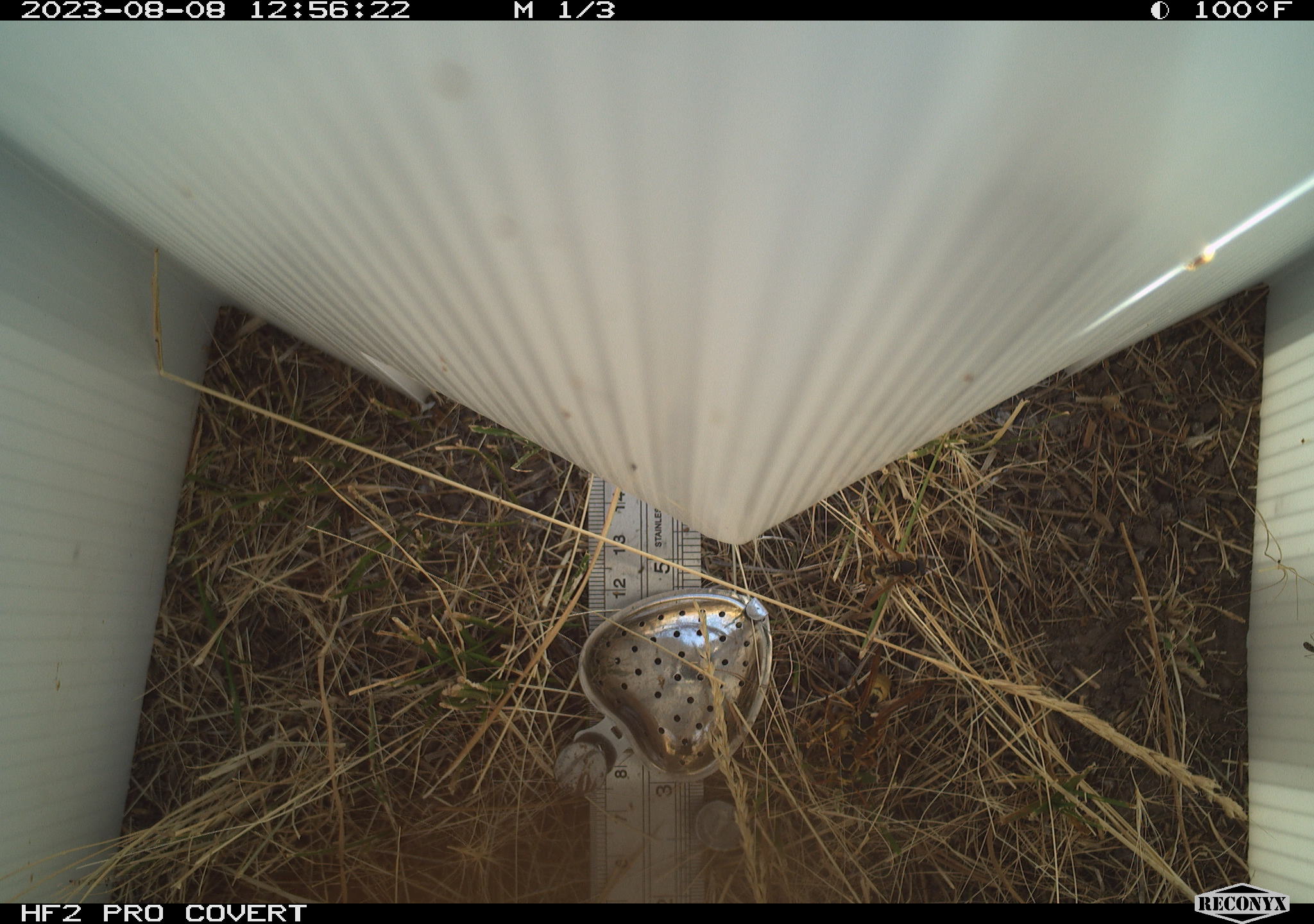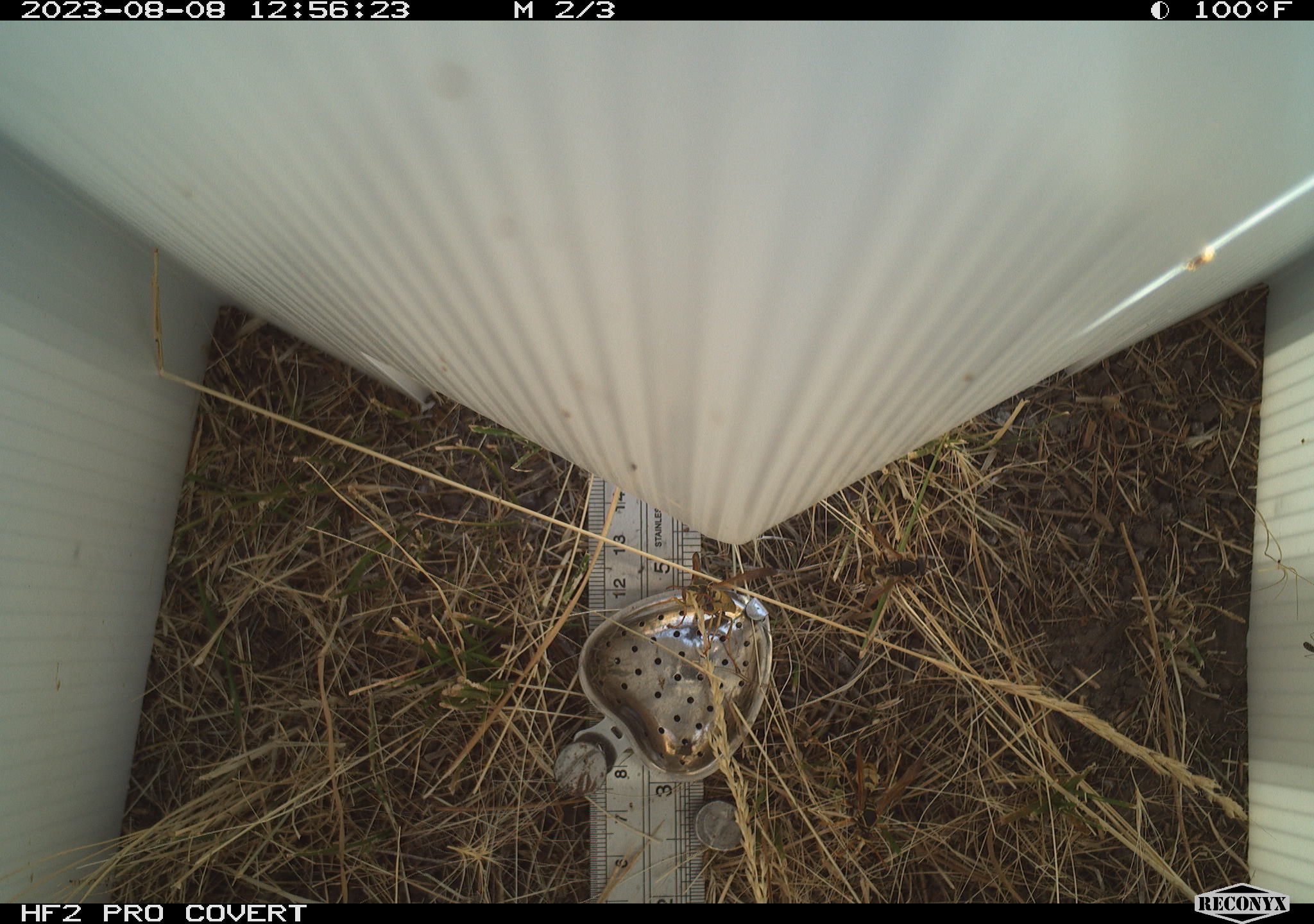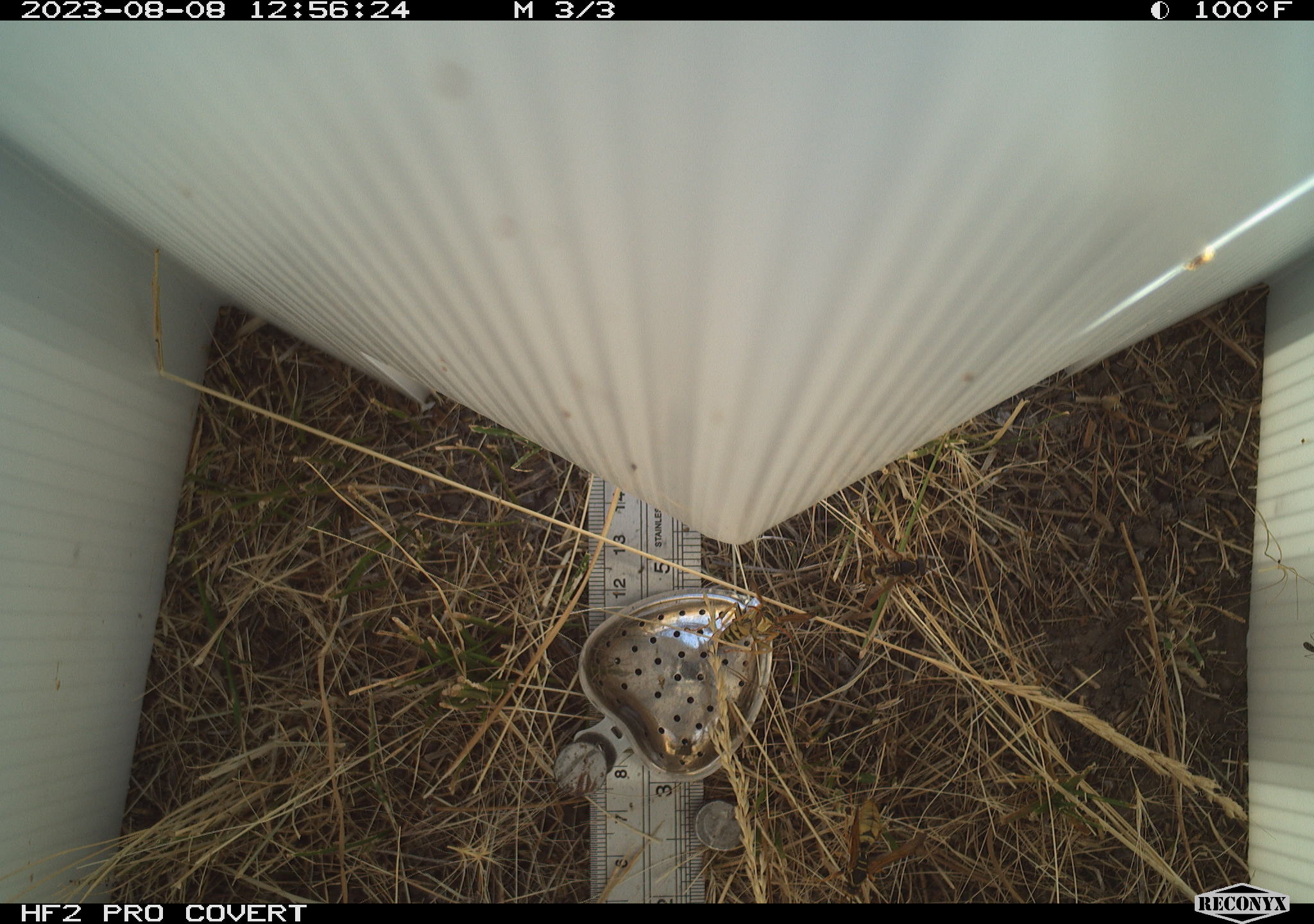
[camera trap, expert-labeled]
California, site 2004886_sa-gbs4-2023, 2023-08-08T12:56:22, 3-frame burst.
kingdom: Animalia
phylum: Arthropoda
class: Insecta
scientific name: Insecta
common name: insect